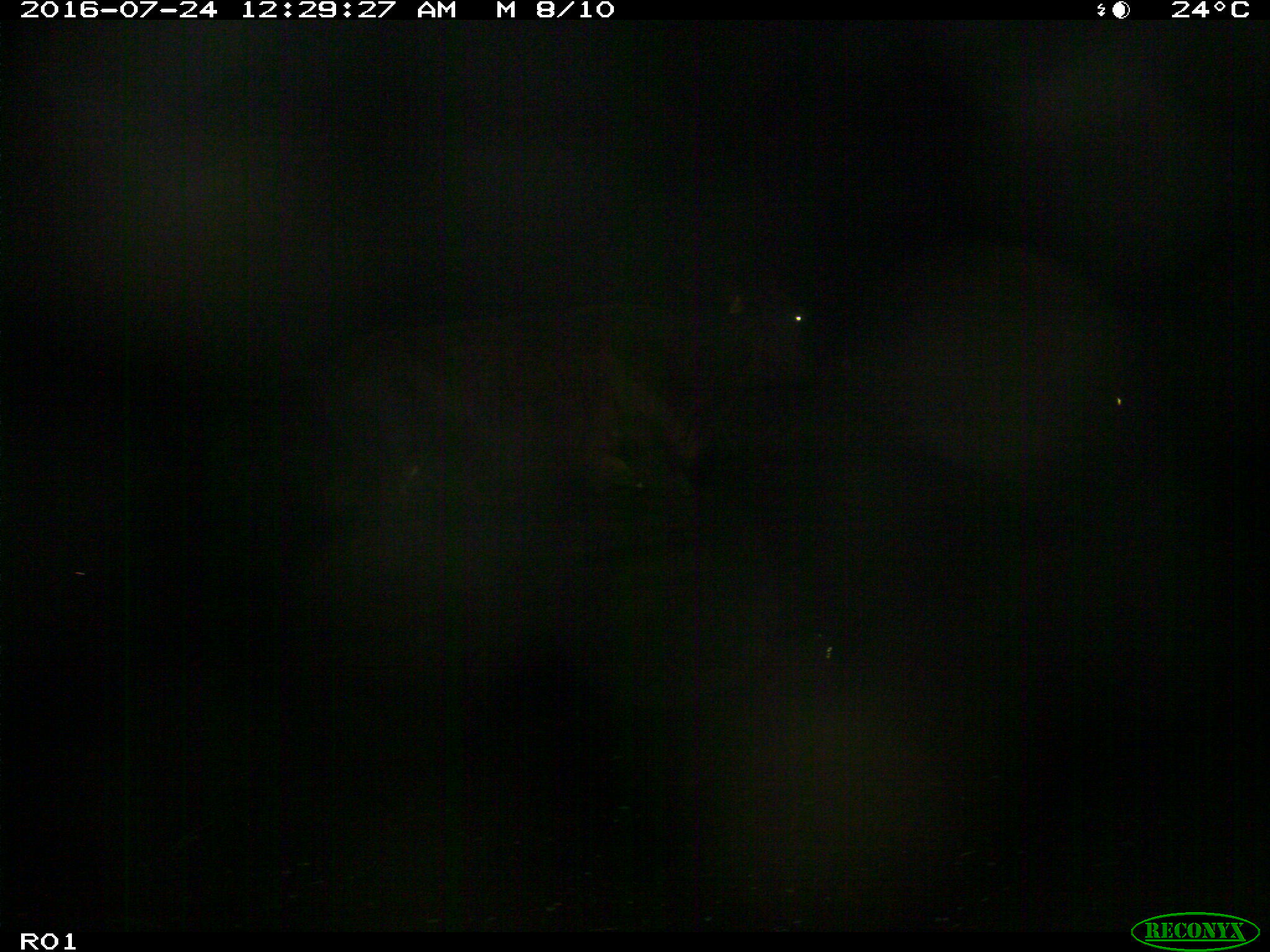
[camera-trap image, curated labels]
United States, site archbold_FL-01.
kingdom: Animalia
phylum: Chordata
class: Mammalia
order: Artiodactyla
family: Bovidae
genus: Bos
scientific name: Bos taurus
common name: domestic cow